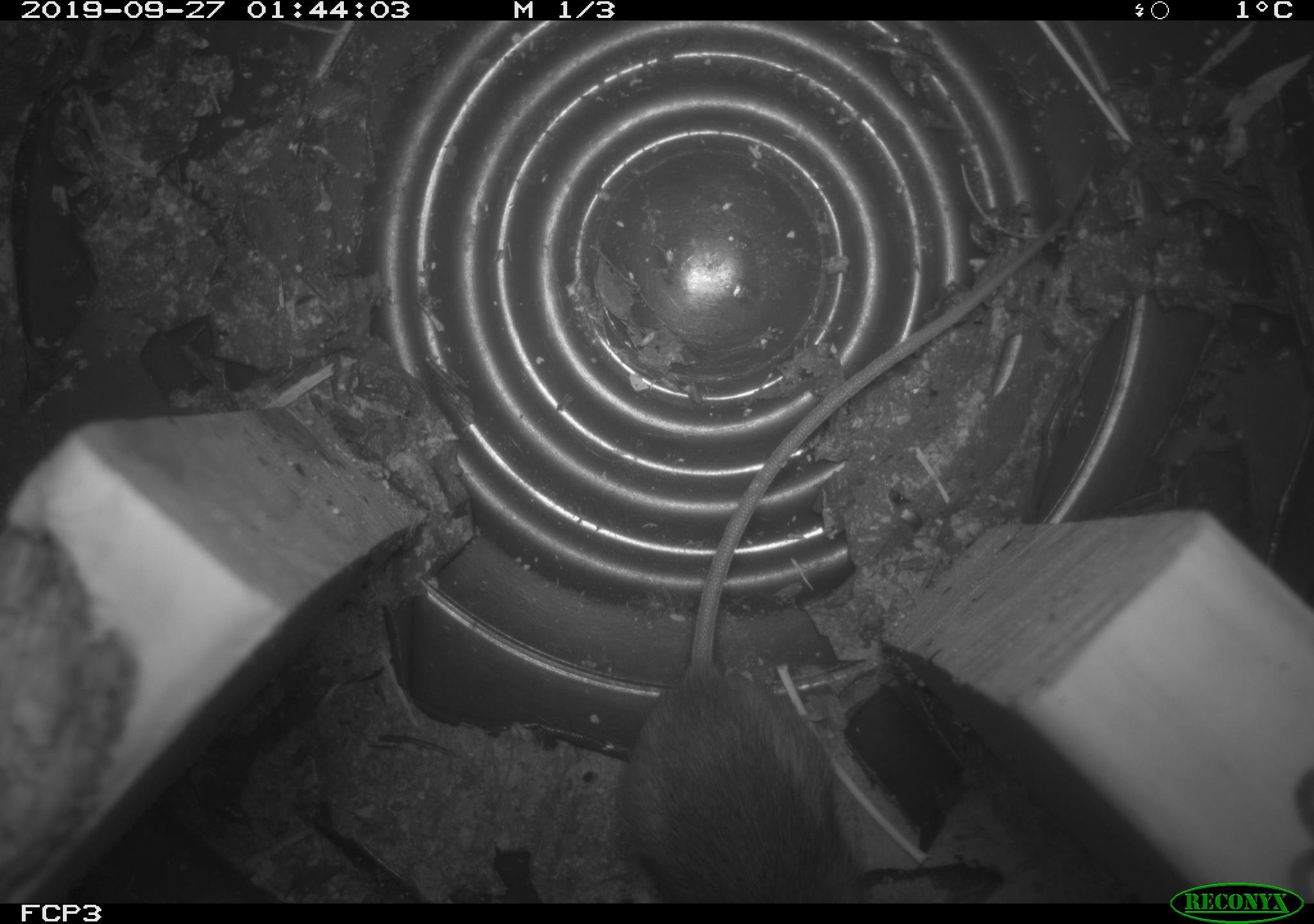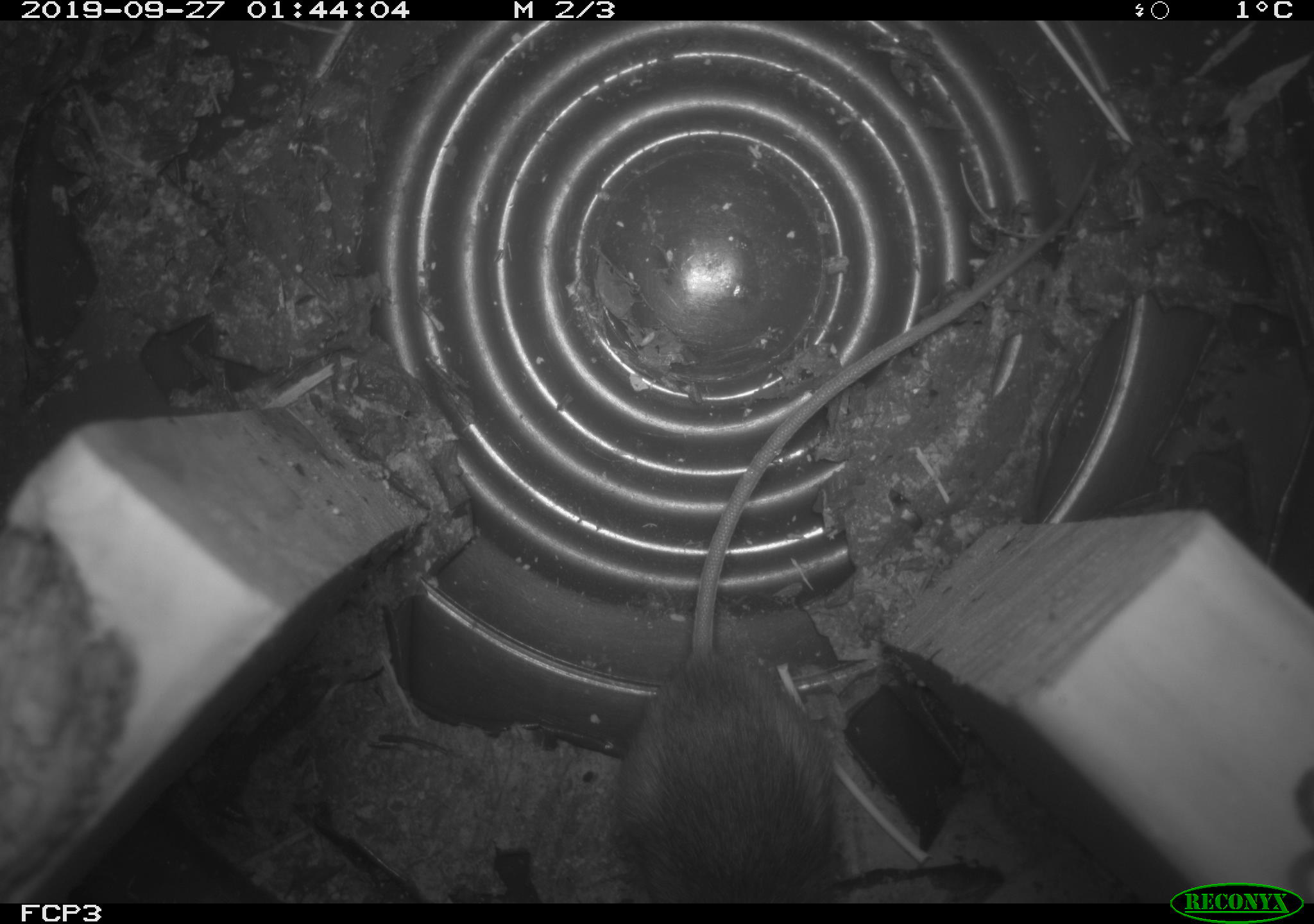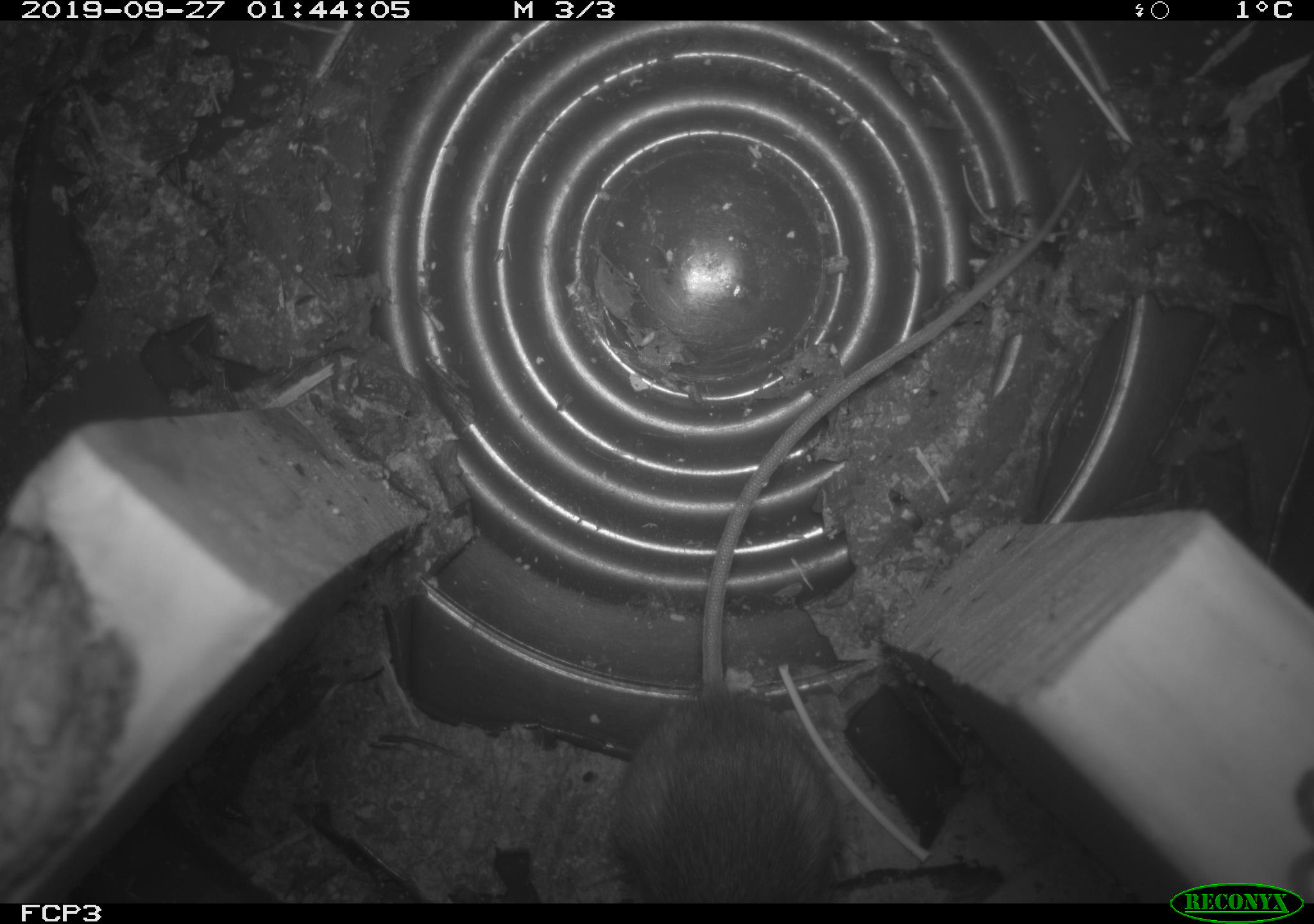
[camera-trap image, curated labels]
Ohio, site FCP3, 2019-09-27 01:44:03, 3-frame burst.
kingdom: Animalia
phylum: Chordata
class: Mammalia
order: Rodentia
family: Zapodidae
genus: Napaeozapus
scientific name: Napaeozapus insignis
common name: woodland jumping mouse